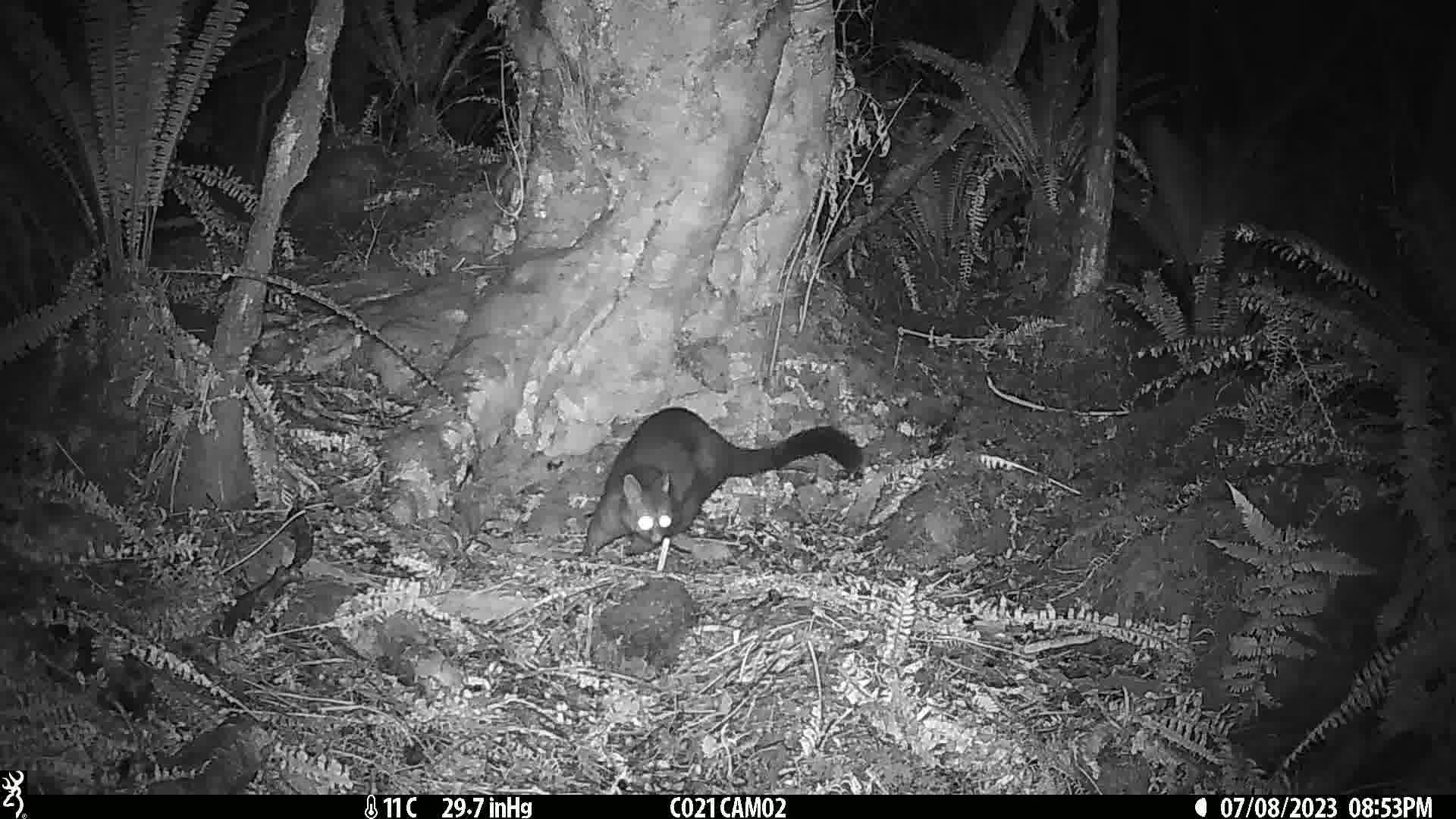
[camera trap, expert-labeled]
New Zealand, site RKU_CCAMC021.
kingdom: Animalia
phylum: Chordata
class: Mammalia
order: Diprotodontia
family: Phalangeridae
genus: Trichosurus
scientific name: Trichosurus vulpecula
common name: common brushtail possum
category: possum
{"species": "possum (common brushtail possum) (Trichosurus vulpecula)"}